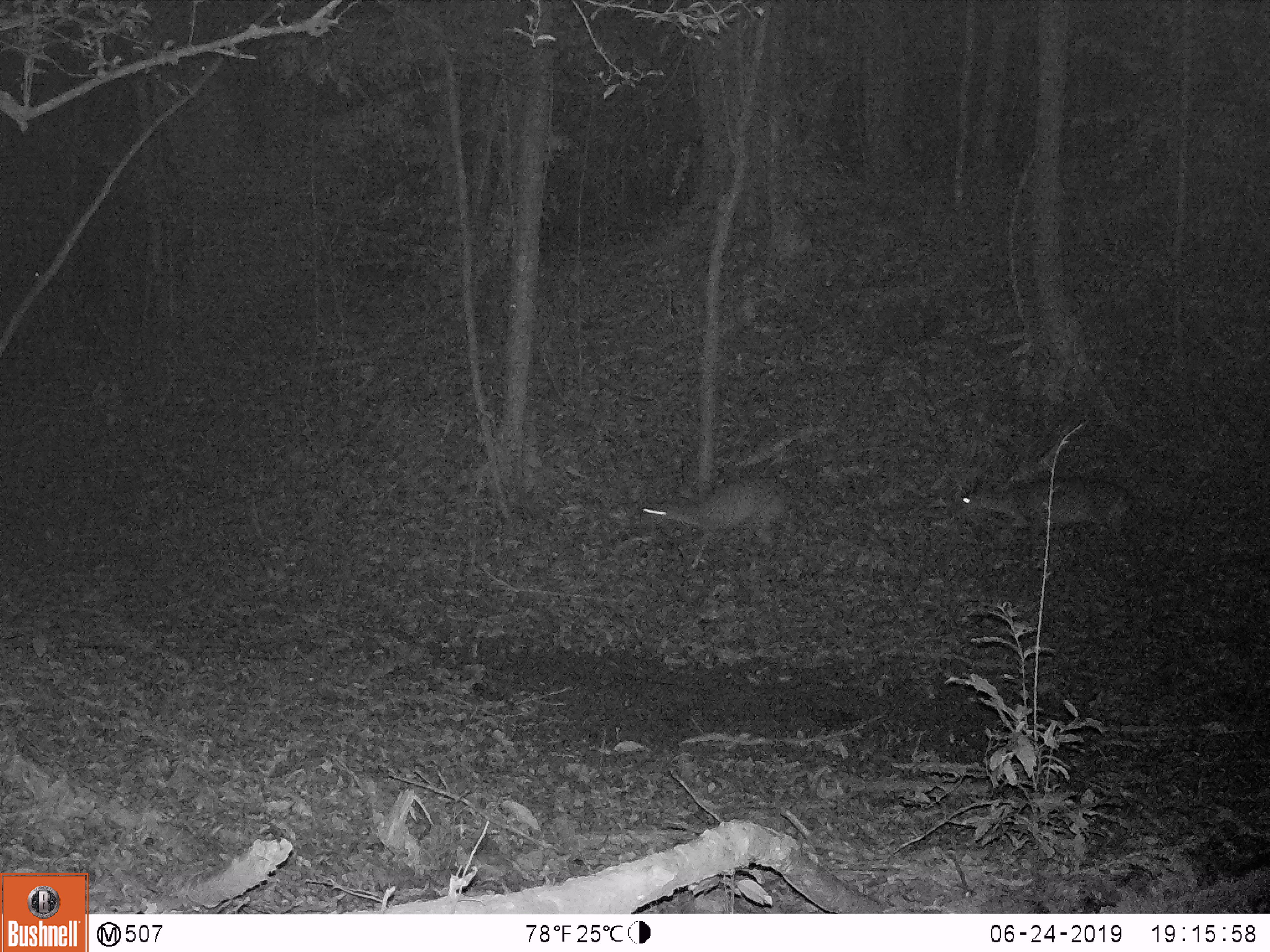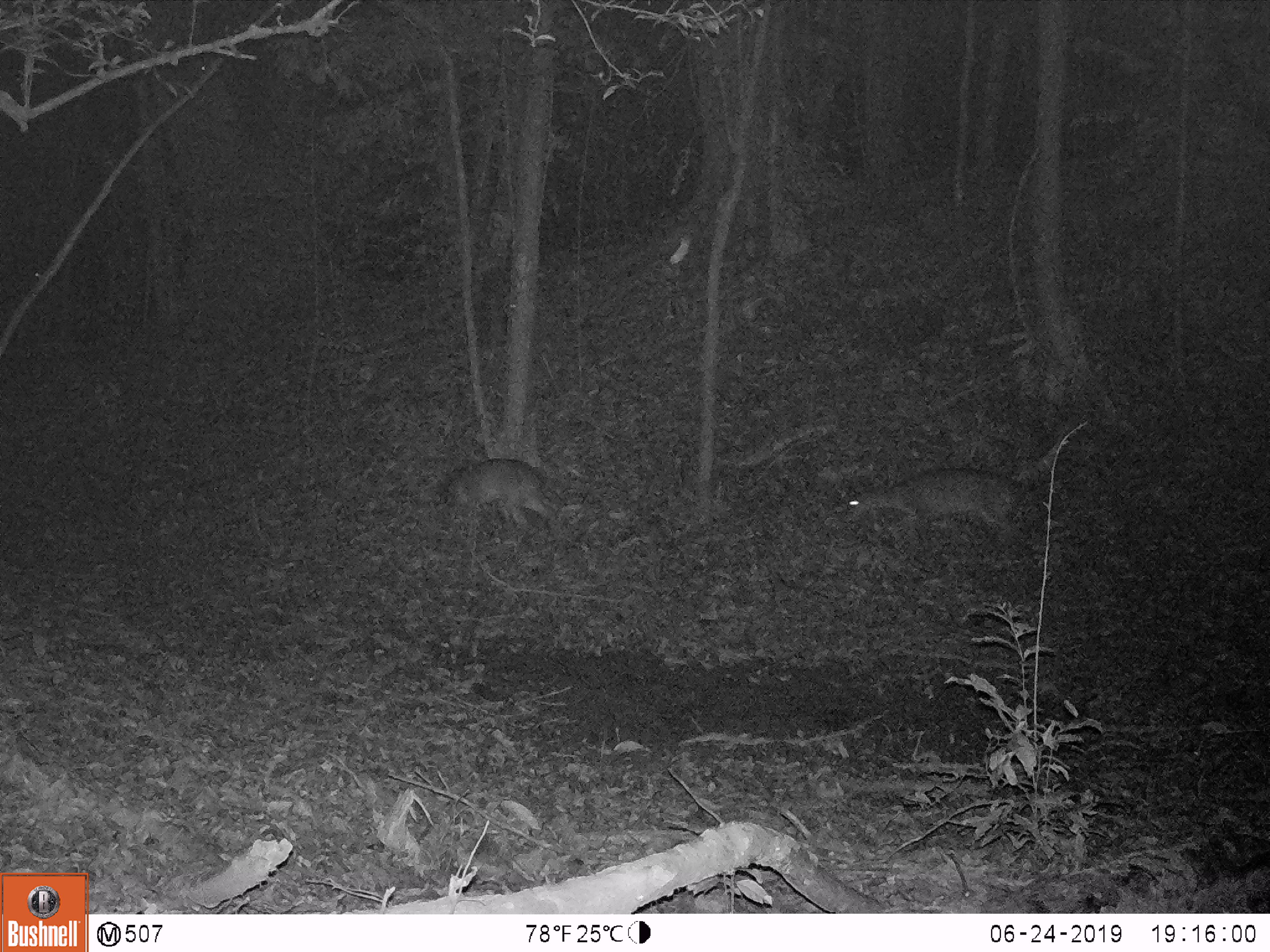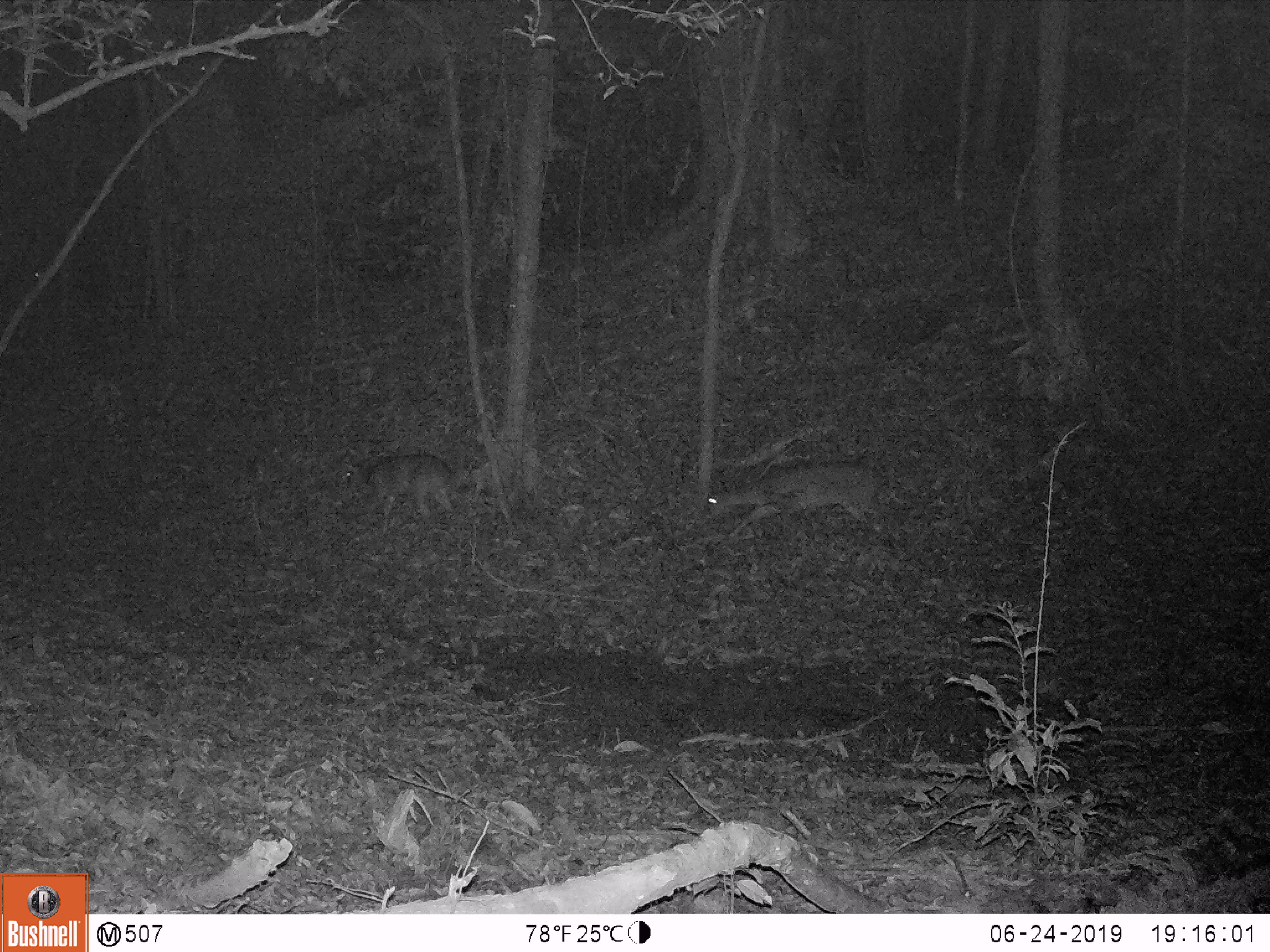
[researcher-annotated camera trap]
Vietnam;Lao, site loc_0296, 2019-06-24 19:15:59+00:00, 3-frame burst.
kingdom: Animalia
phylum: Chordata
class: Mammalia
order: Artiodactyla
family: Cervidae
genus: Muntiacus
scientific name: Muntiacus vuquangensis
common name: large-antlered muntjac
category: large antlered muntjac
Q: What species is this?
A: Large antlered muntjac (large-antlered muntjac) (Muntiacus vuquangensis).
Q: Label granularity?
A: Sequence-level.